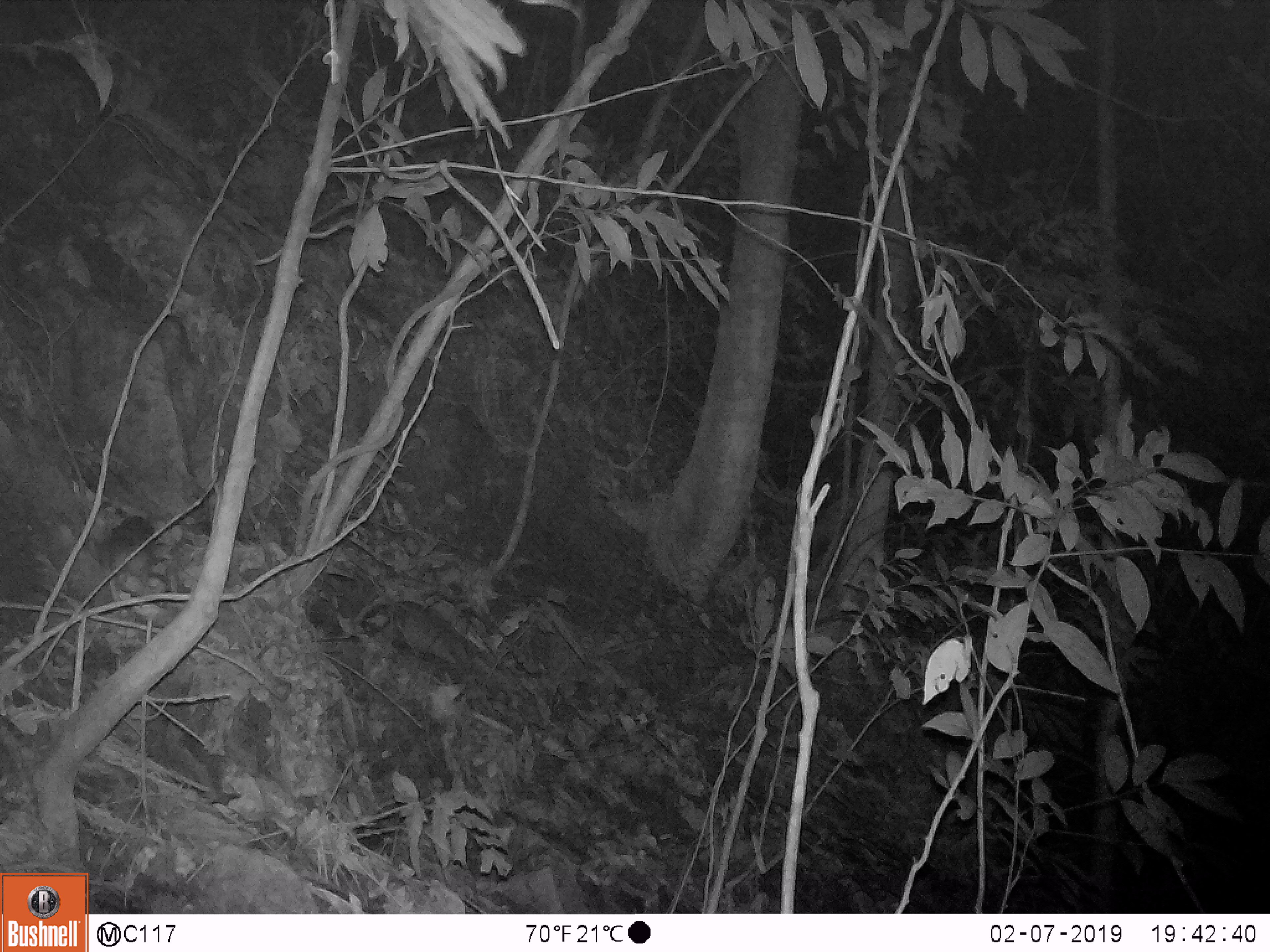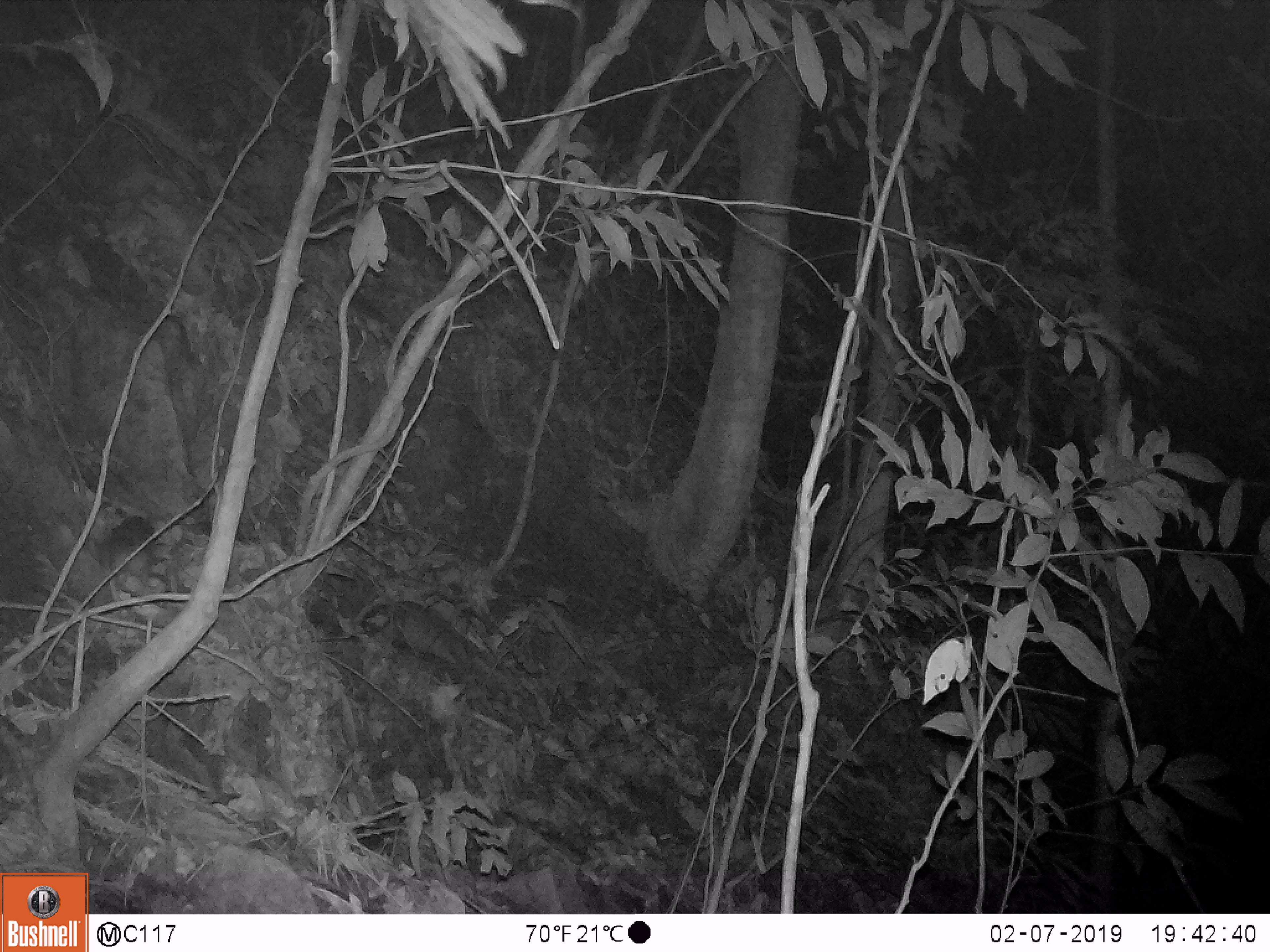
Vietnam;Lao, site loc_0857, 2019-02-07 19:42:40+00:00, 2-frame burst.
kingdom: Animalia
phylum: Chordata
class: Mammalia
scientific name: Mammalia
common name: mammal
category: unidentified small mammal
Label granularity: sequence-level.